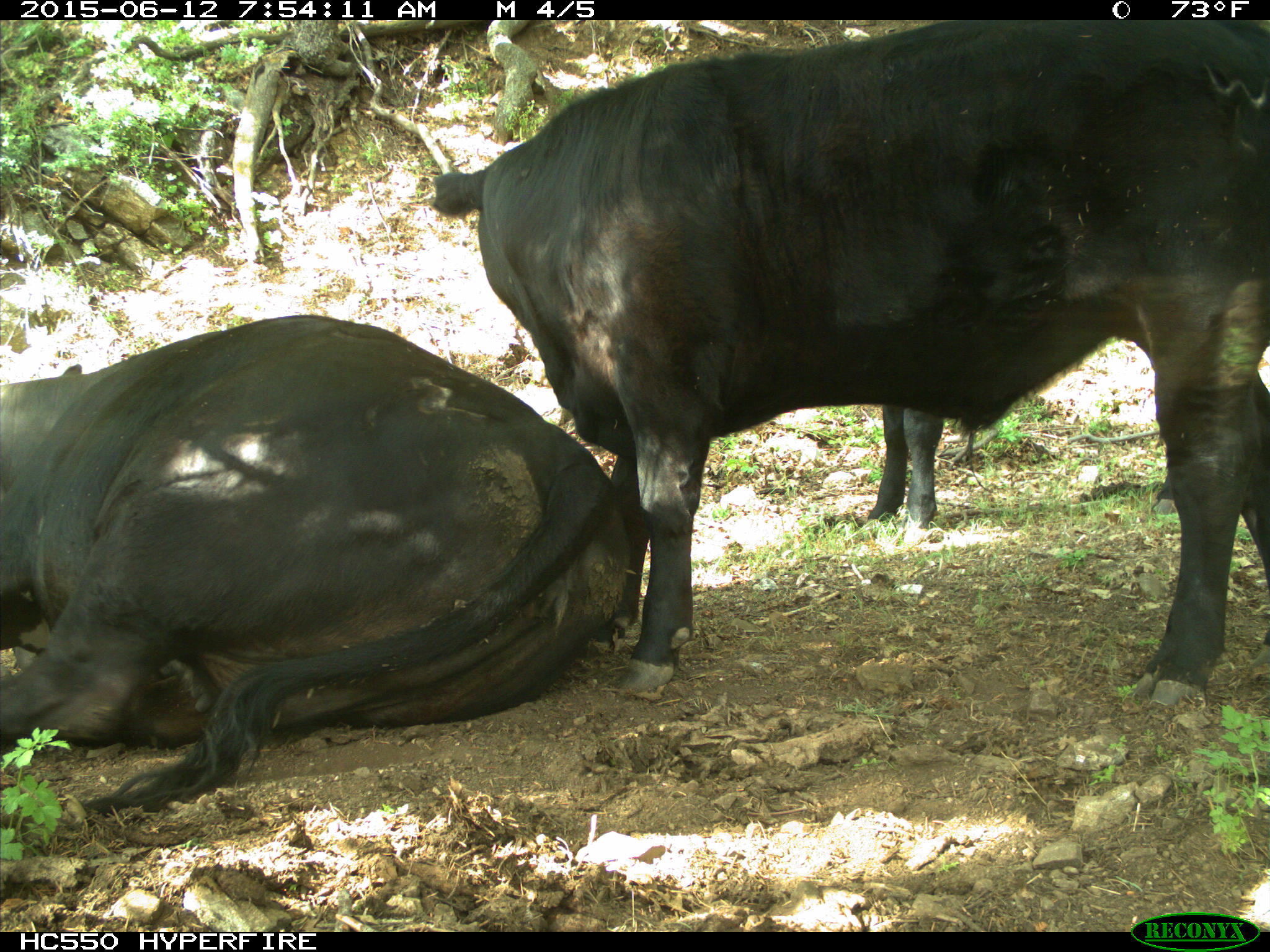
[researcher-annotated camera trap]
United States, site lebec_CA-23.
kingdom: Animalia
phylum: Chordata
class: Mammalia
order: Artiodactyla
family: Bovidae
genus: Bos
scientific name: Bos taurus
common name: domestic cow